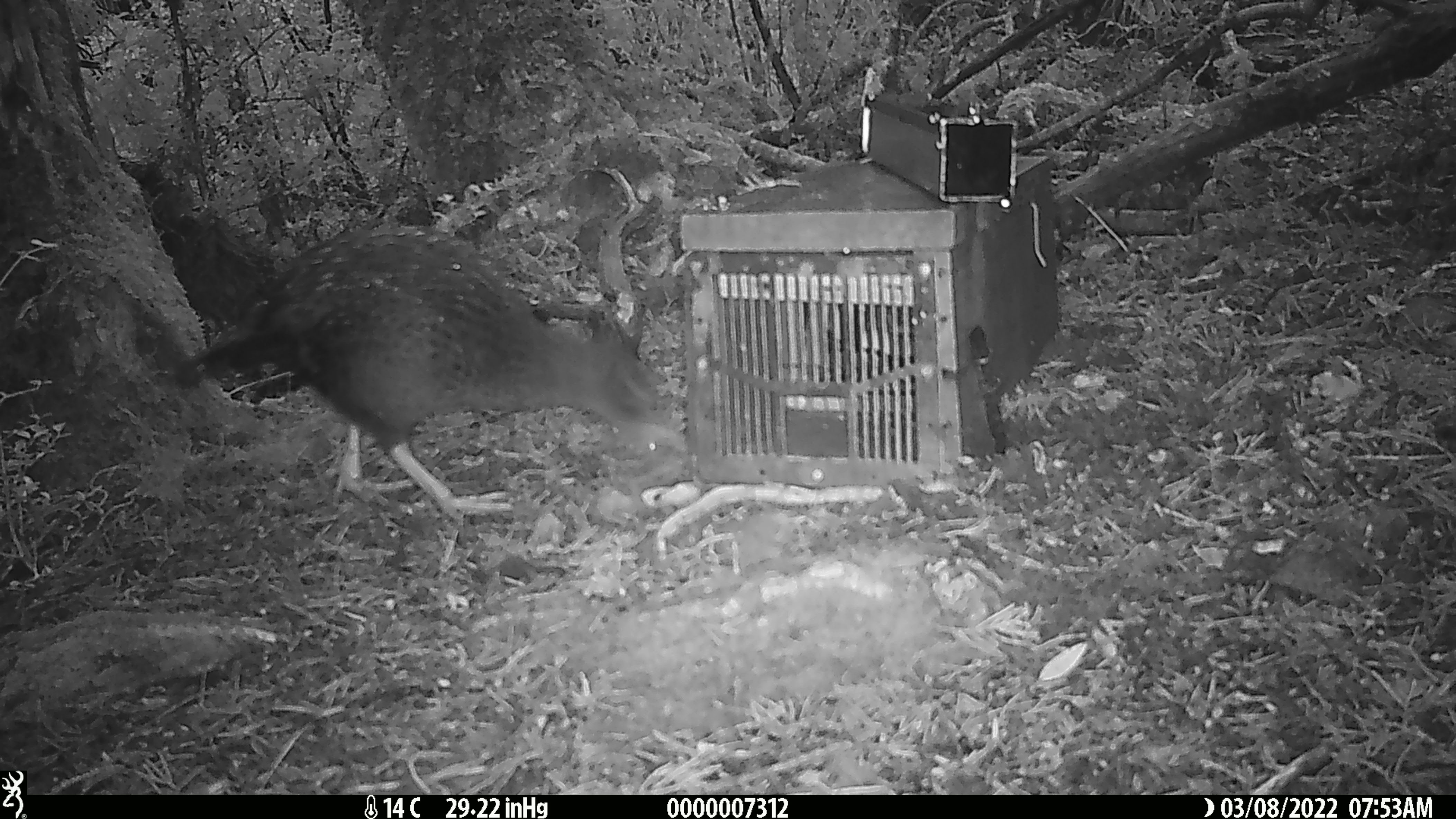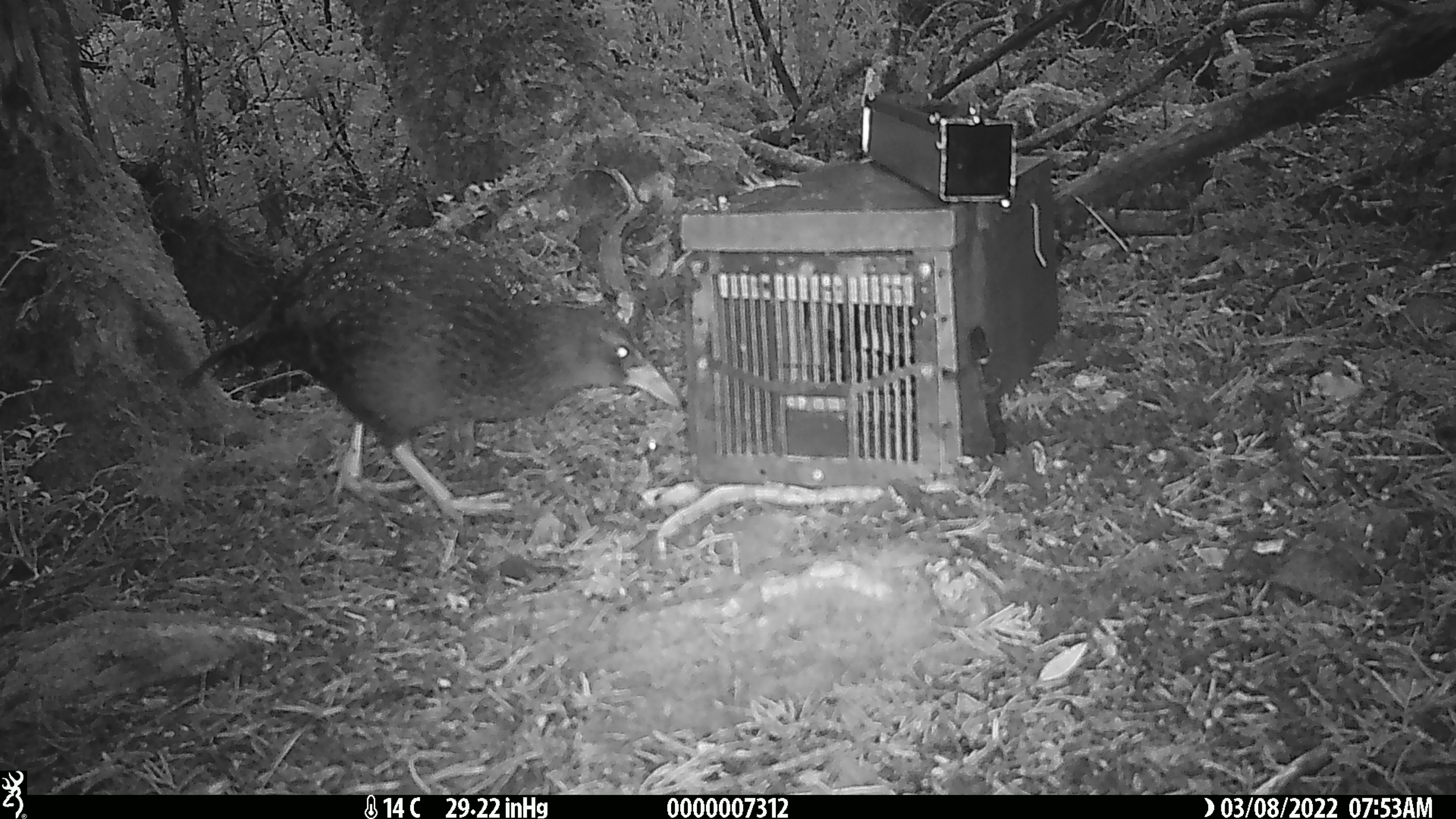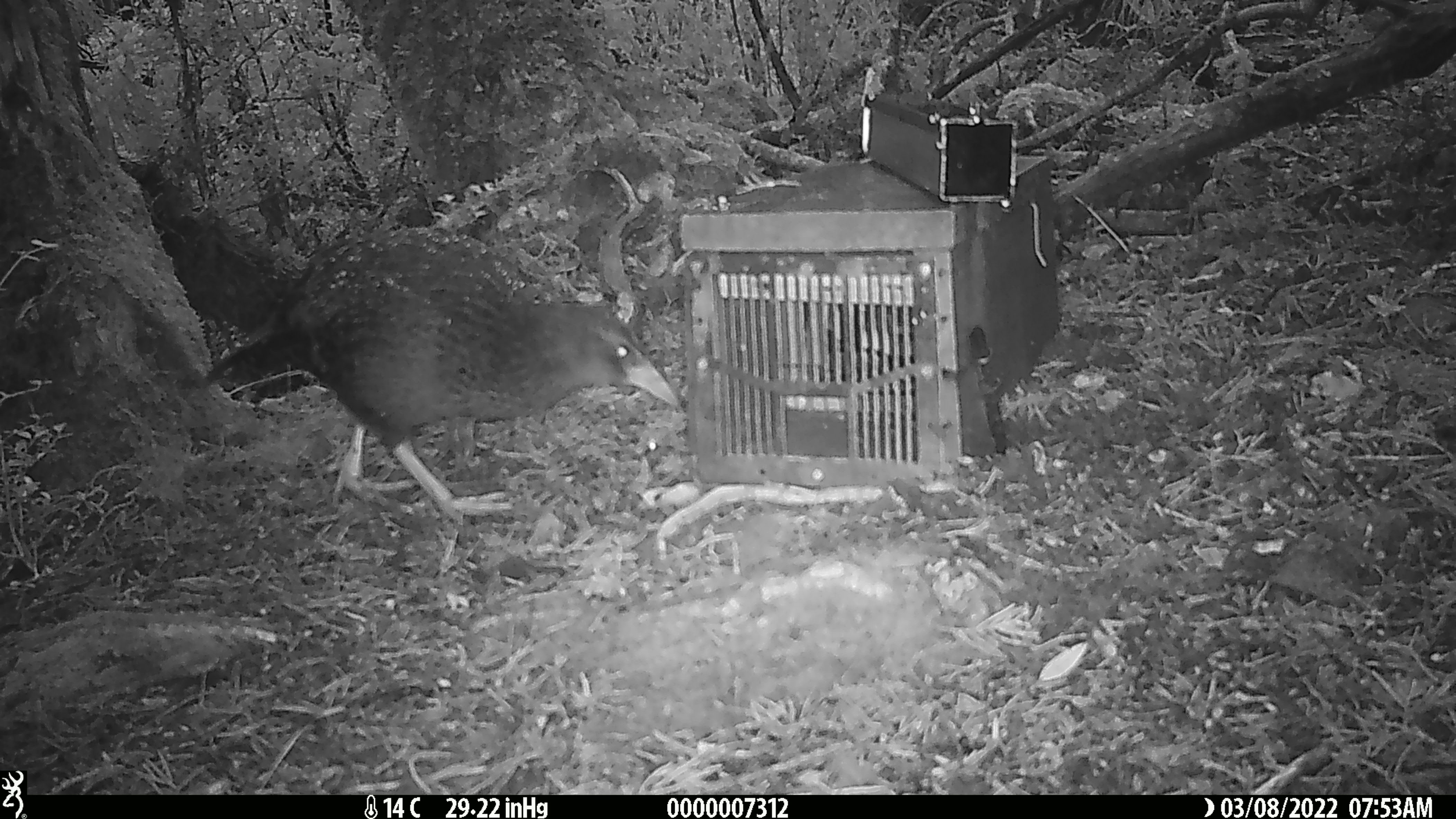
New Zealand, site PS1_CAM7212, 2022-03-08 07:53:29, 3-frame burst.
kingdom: Animalia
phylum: Chordata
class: Aves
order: Gruiformes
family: Rallidae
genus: Gallirallus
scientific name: Gallirallus australis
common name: weka